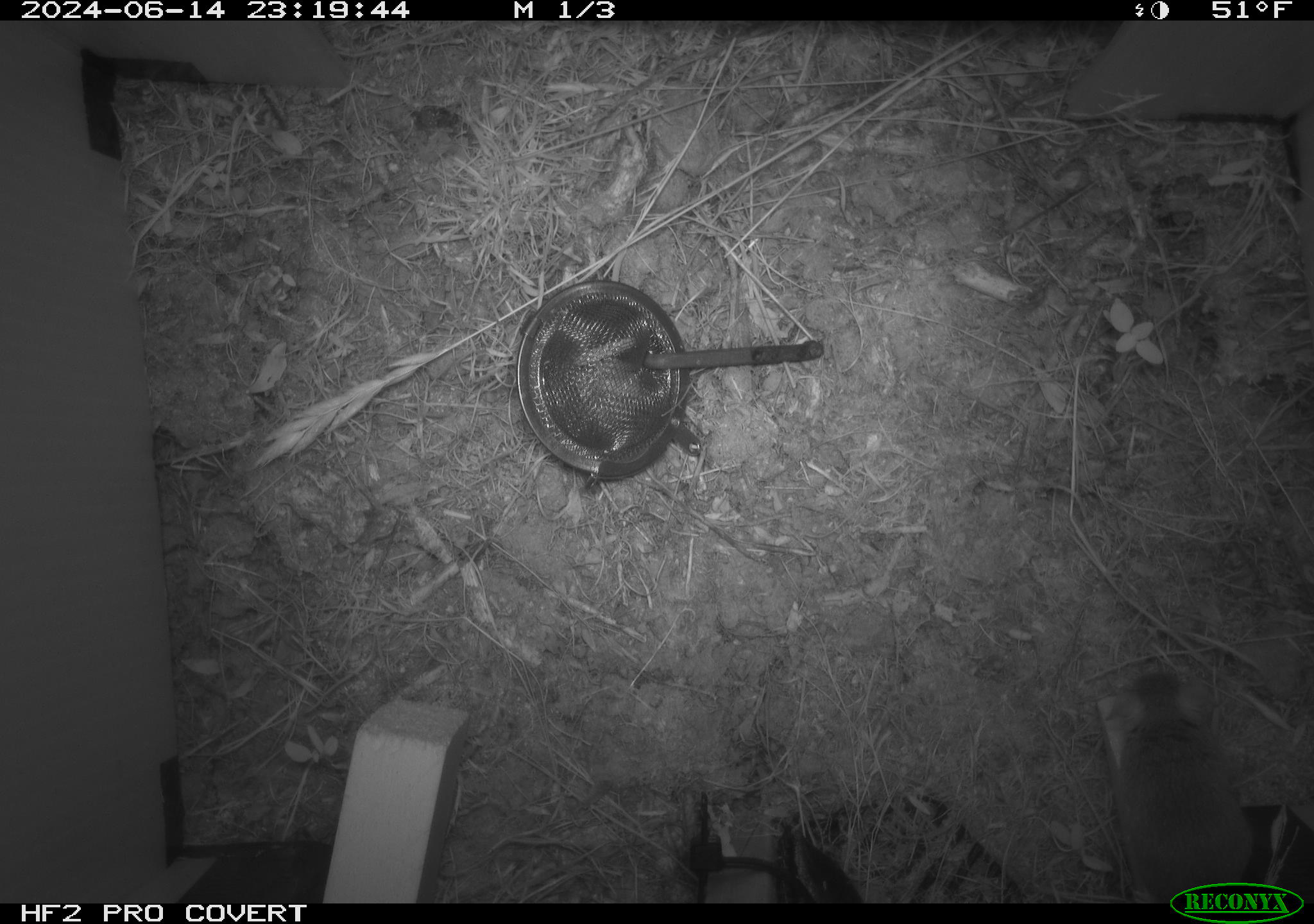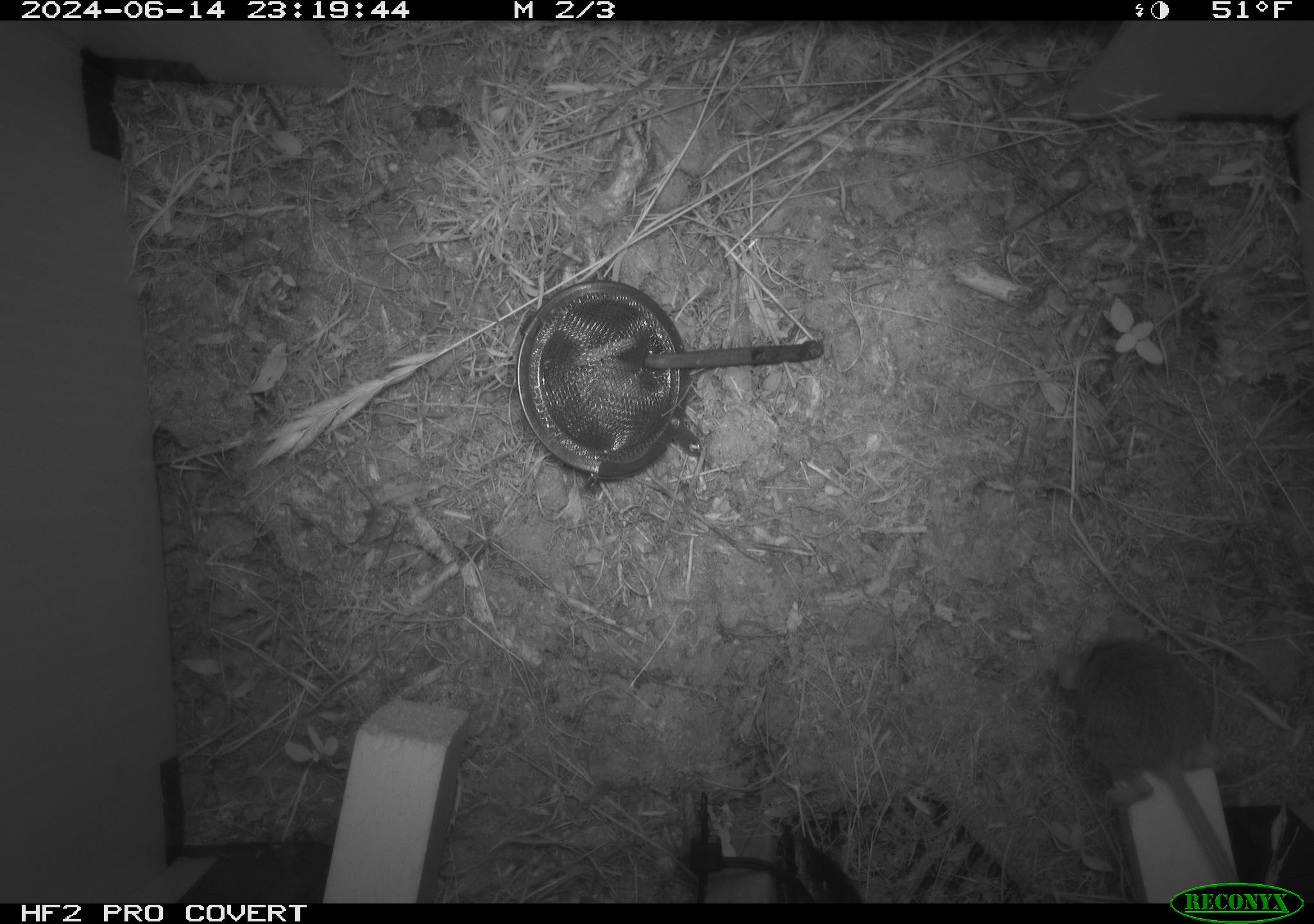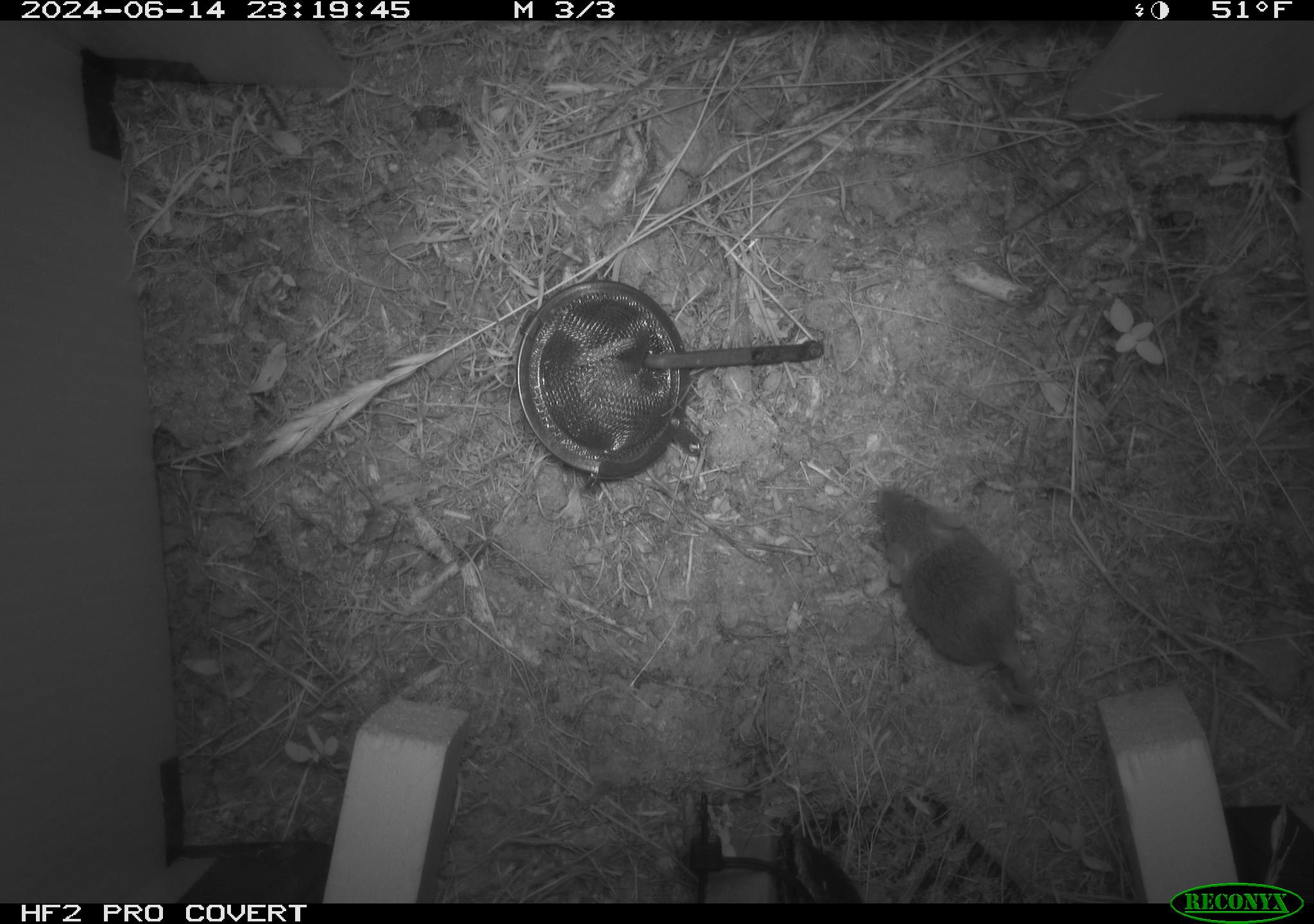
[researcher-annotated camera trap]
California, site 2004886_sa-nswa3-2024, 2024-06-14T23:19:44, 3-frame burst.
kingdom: Animalia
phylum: Chordata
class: Mammalia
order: Rodentia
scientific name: Rodentia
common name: rodent